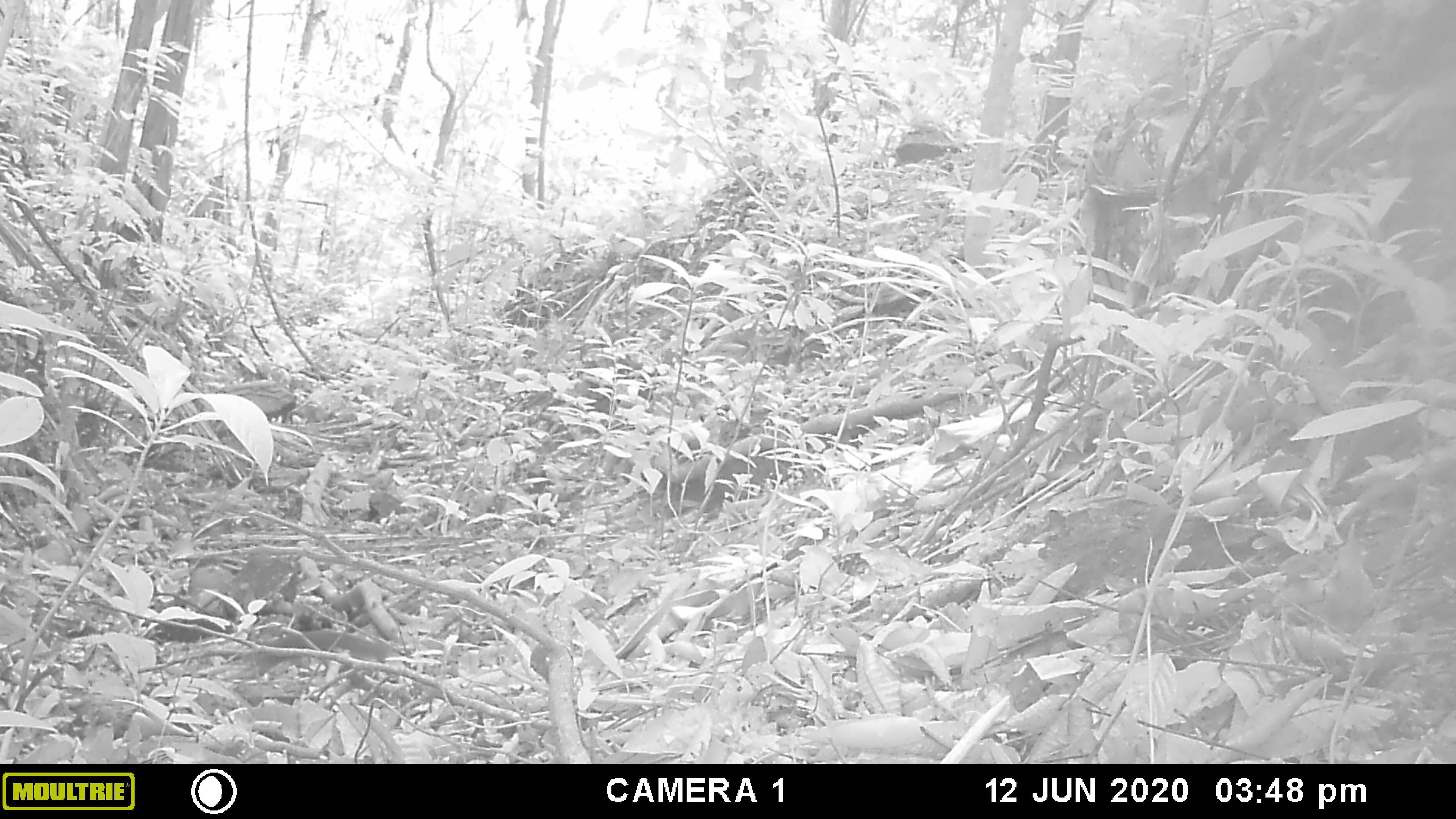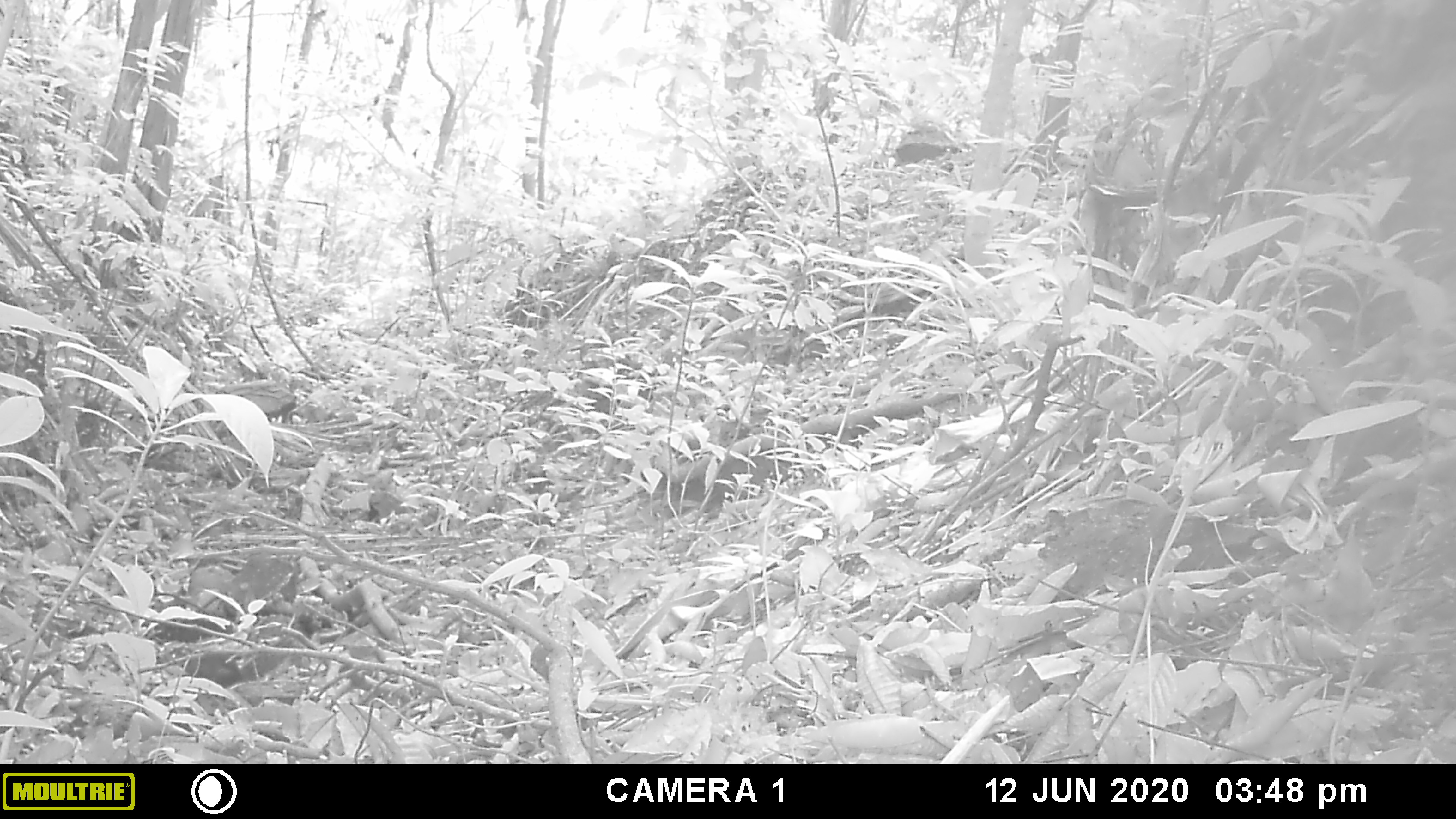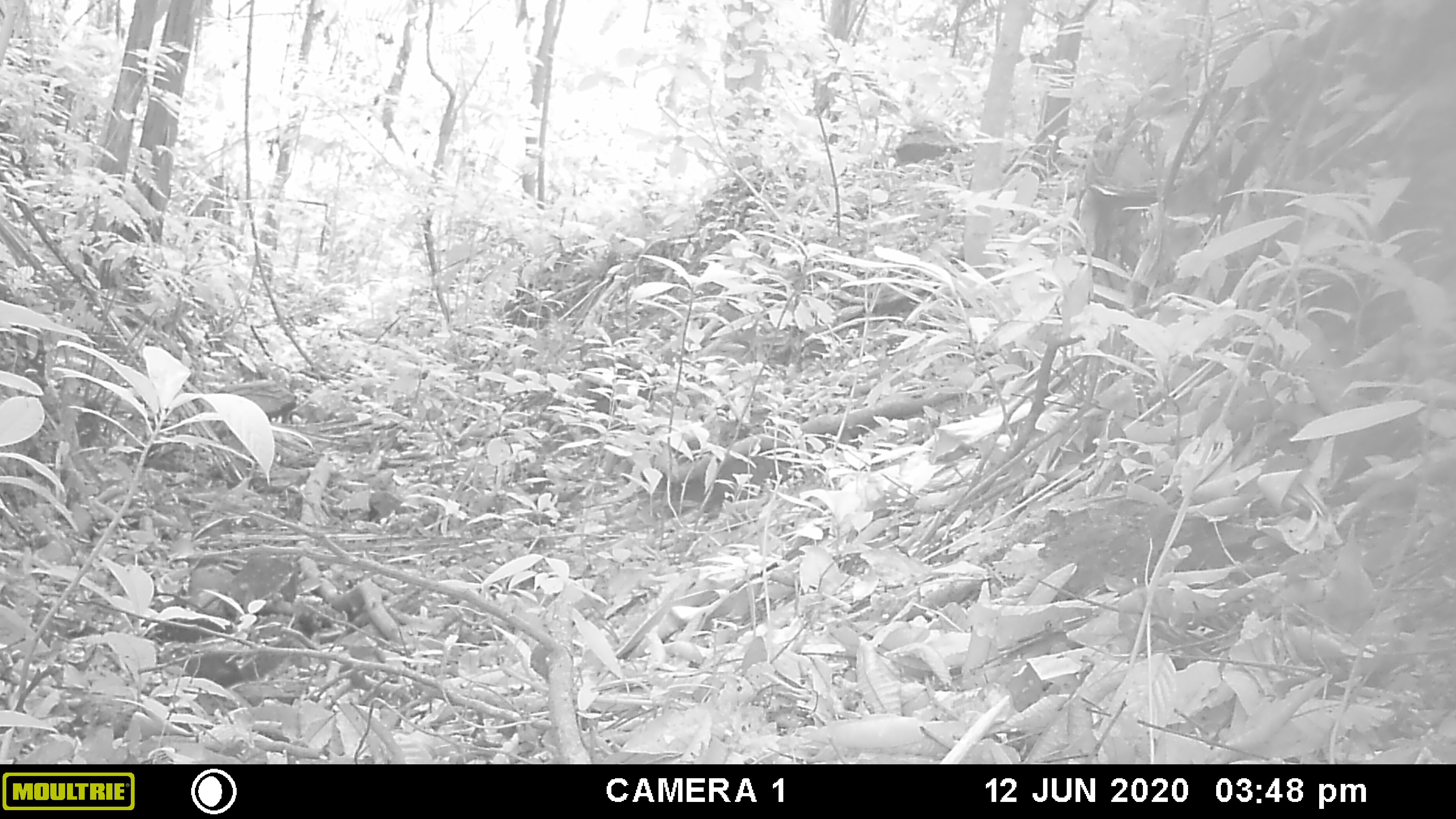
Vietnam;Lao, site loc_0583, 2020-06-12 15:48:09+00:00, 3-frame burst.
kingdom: Animalia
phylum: Chordata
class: Mammalia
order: Rodentia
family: Sciuridae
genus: Dremomys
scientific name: Dremomys rufigenis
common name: red-cheeked squirrel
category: red cheeked squirrel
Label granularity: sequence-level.